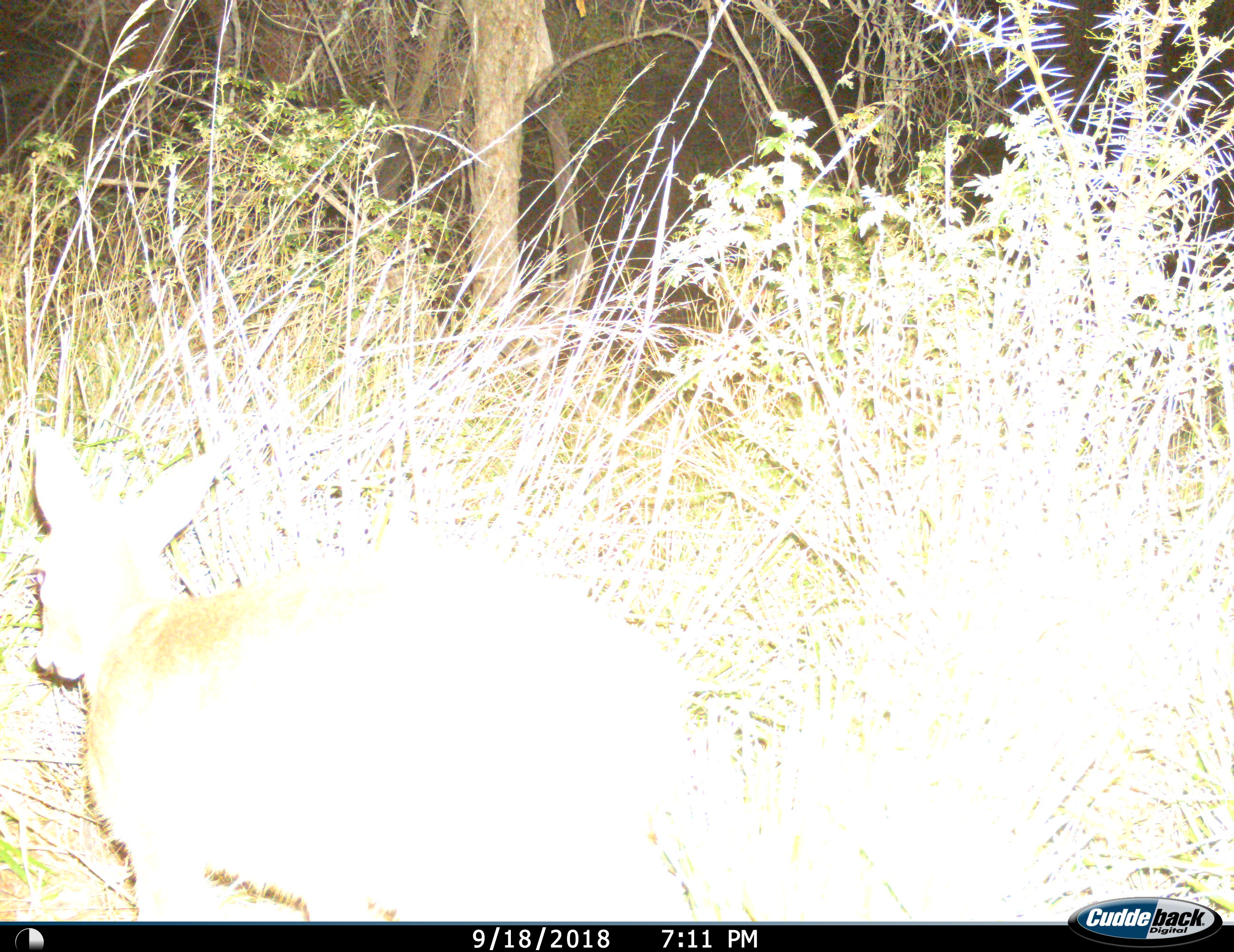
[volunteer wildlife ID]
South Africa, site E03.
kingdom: Animalia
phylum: Chordata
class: Mammalia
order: Artiodactyla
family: Bovidae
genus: Sylvicapra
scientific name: Sylvicapra grimmia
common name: common grey duiker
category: duikercommongrey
Duikercommongrey (common grey duiker) (Sylvicapra grimmia), count 1. Behavior (volunteer vote fractions): standing 50%, resting 0%, moving 50%, interacting 0%. Young present (vote fraction): 0%. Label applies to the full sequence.